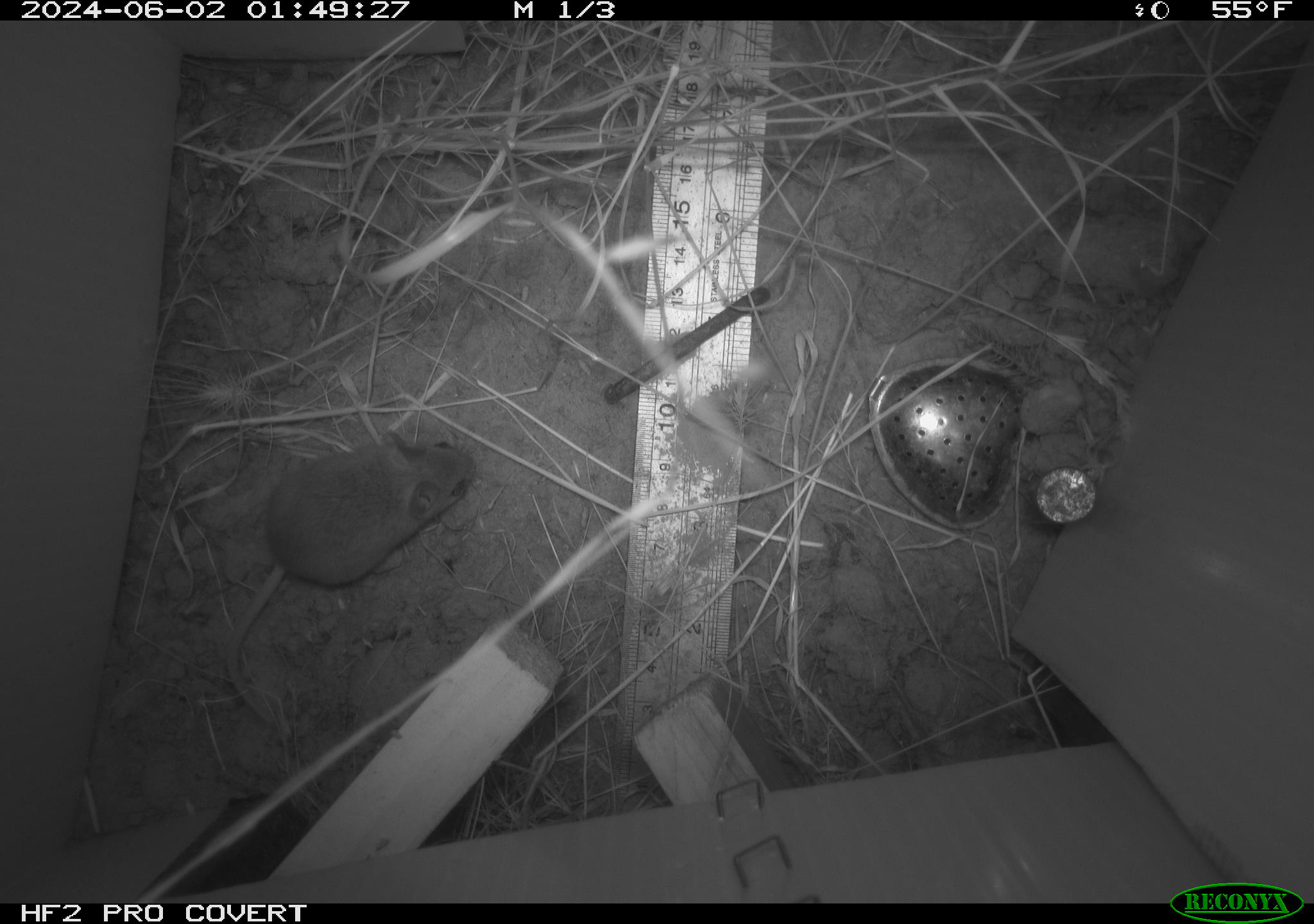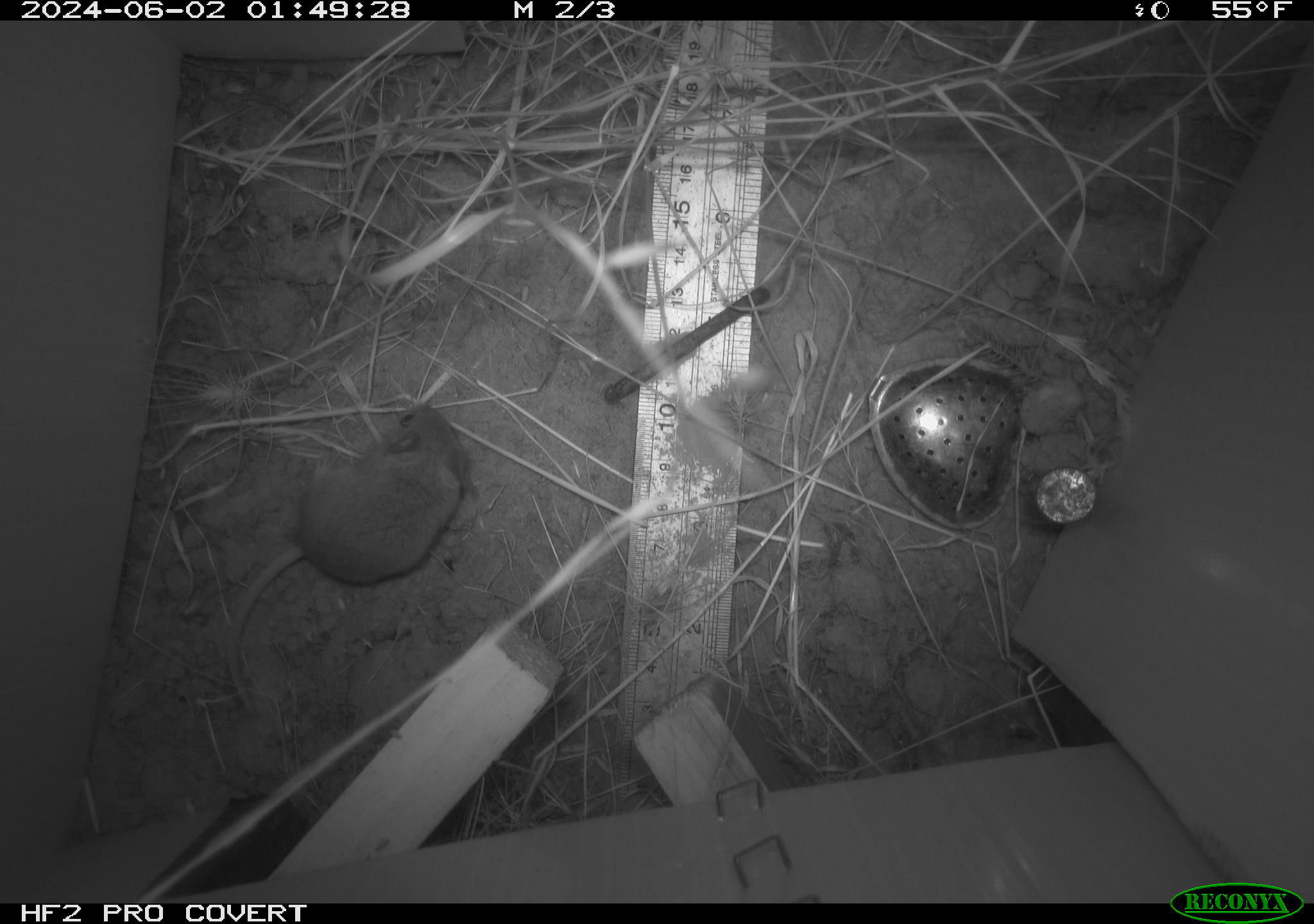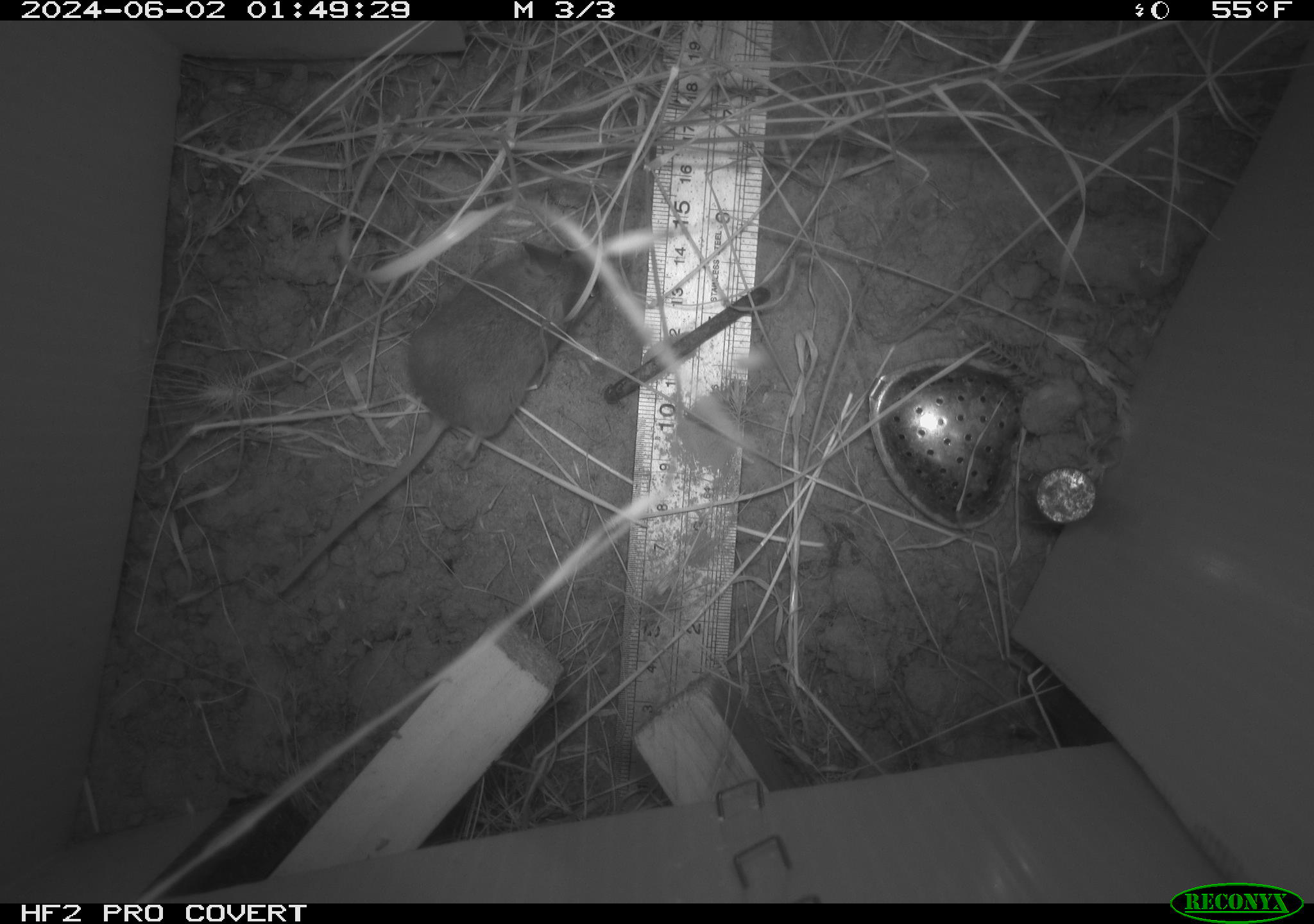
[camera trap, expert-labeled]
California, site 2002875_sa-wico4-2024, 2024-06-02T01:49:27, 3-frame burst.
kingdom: Animalia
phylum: Chordata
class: Mammalia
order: Rodentia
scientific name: Rodentia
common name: rodent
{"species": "rodent (Rodentia)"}